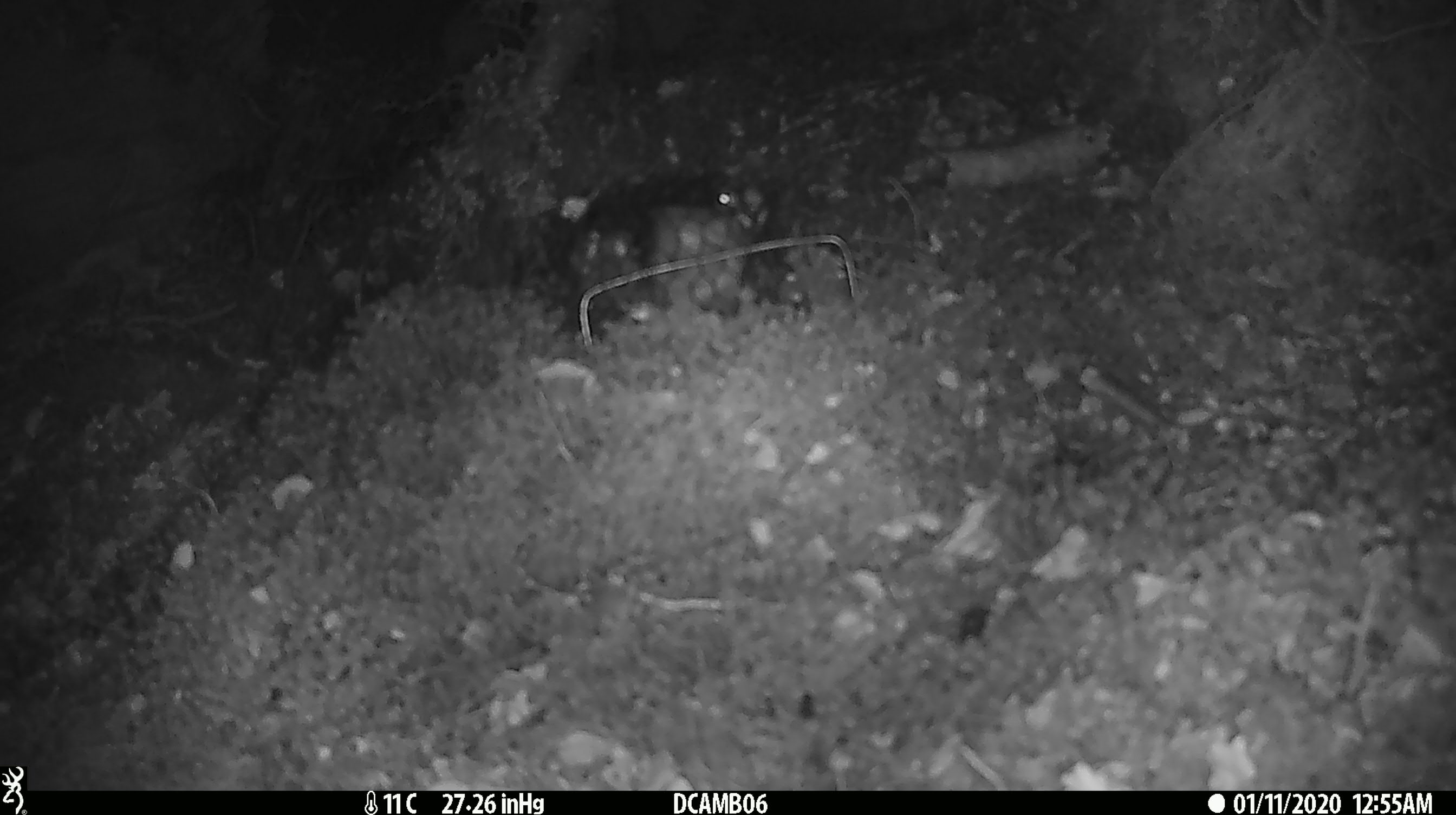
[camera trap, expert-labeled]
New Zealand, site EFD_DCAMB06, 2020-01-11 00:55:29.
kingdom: Animalia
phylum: Chordata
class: Mammalia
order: Rodentia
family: Muridae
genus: Mus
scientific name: Mus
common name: mouse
Mouse (Mus).